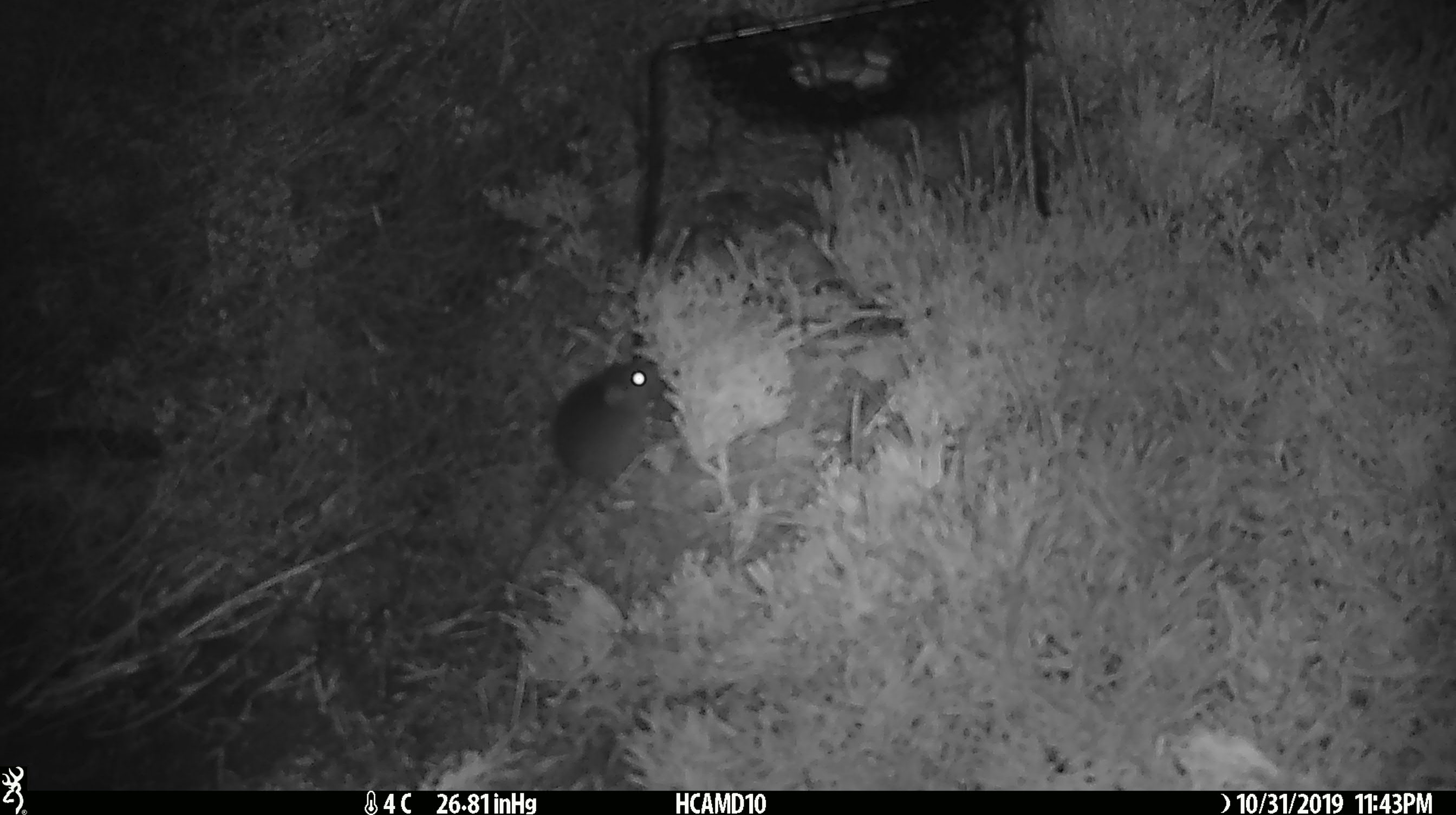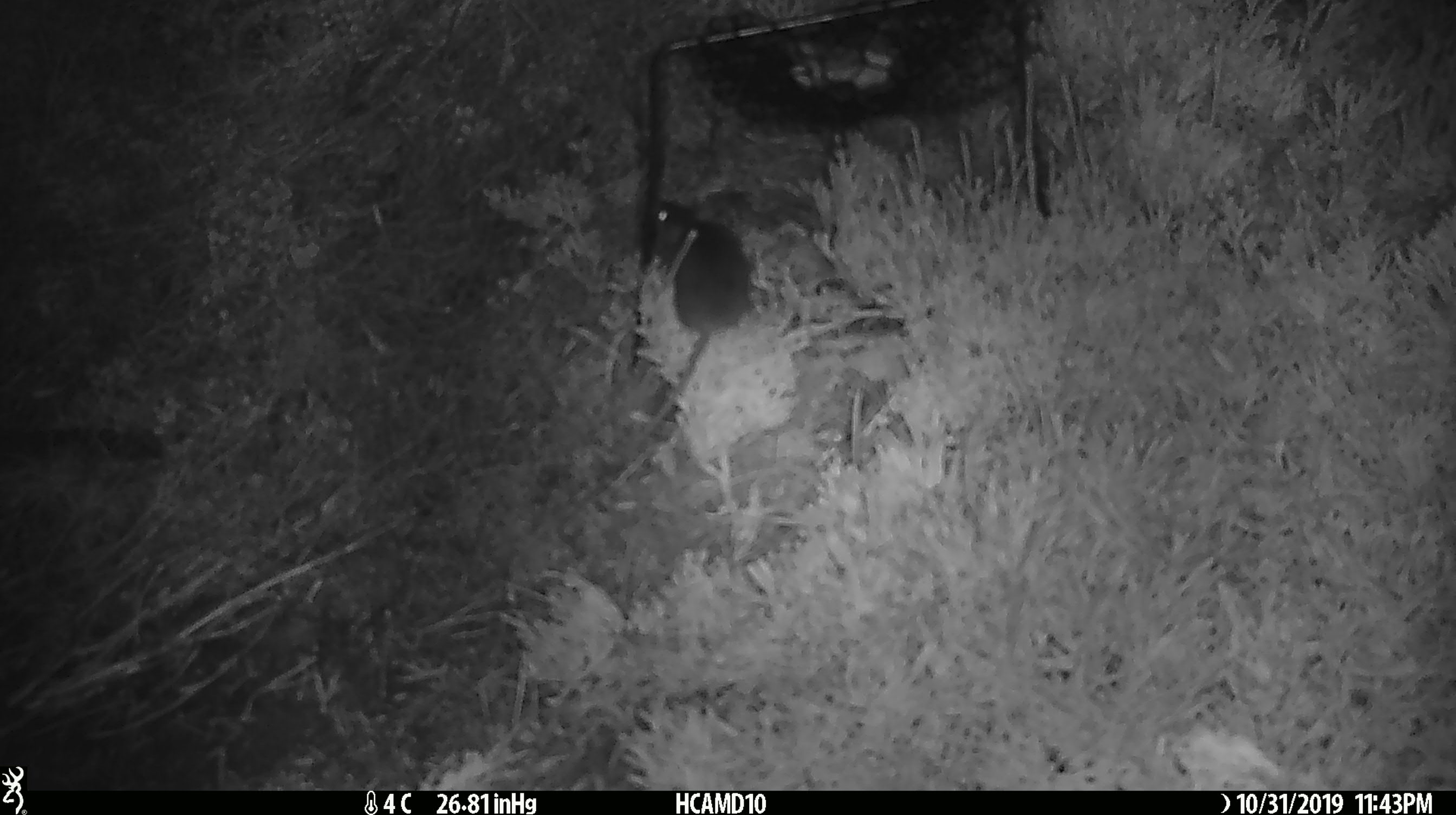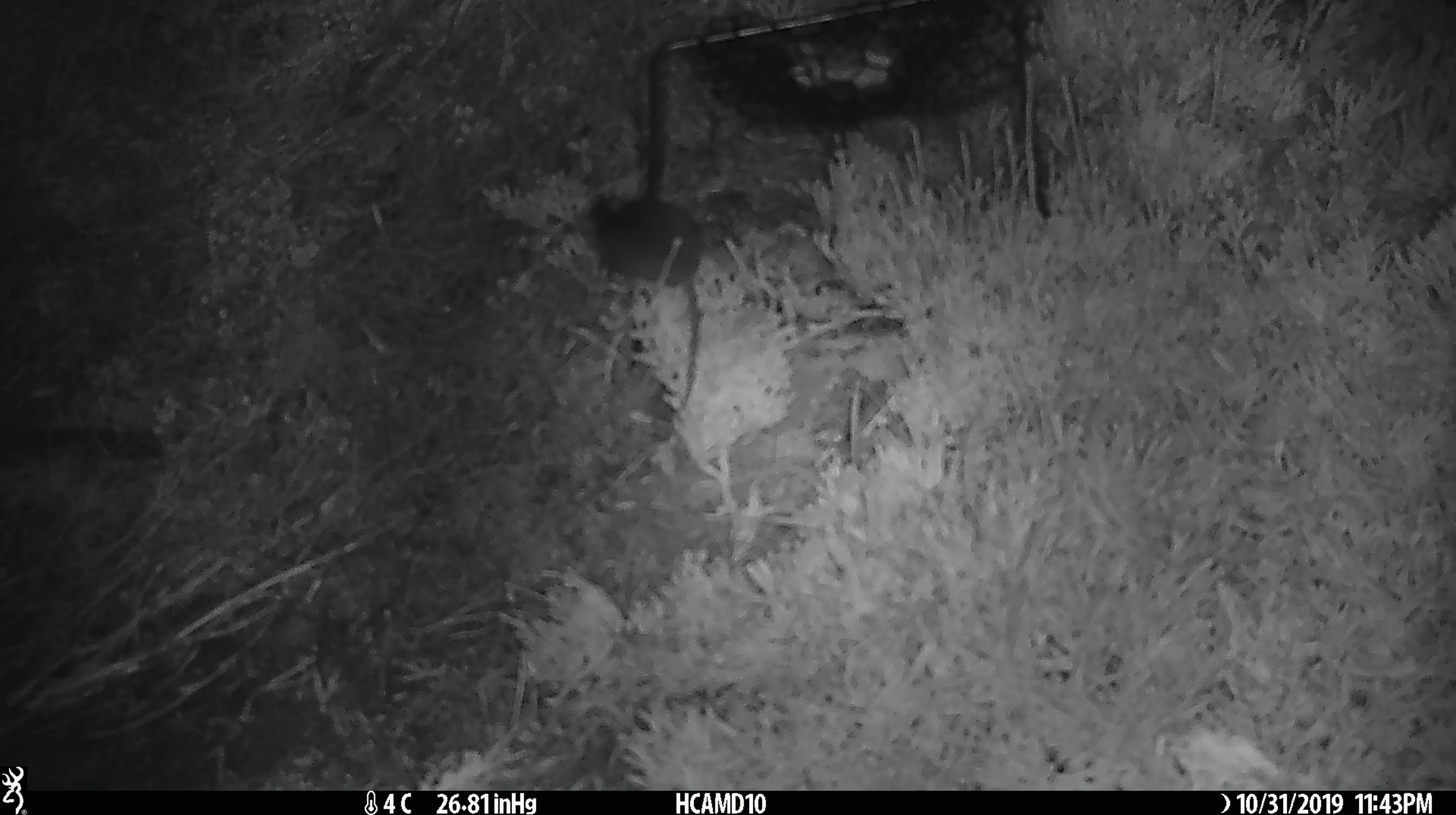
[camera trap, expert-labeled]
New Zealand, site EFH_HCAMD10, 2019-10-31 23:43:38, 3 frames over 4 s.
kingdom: Animalia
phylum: Chordata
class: Mammalia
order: Rodentia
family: Muridae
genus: Mus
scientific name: Mus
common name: mouse